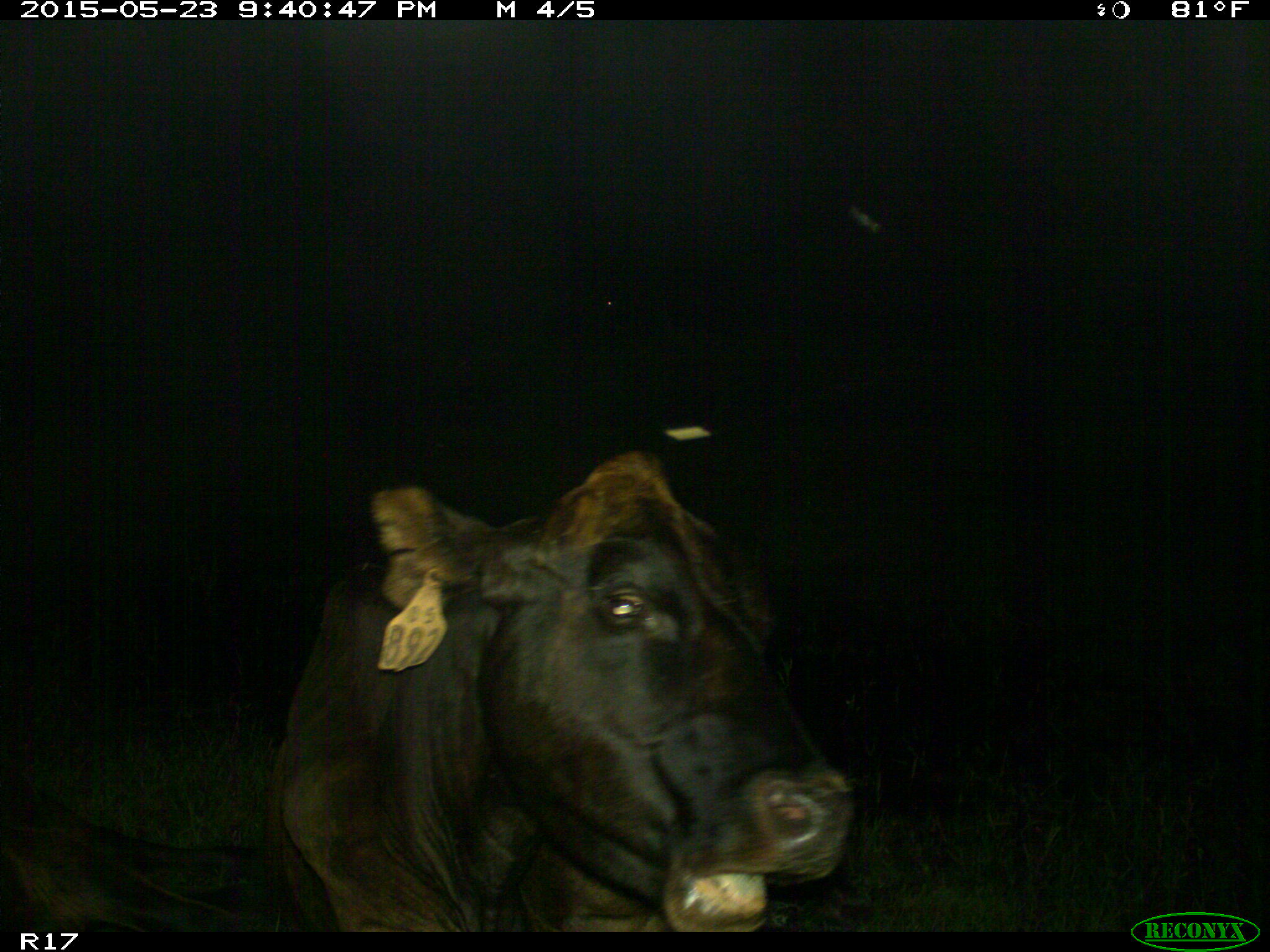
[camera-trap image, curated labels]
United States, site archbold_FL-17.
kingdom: Animalia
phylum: Chordata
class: Mammalia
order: Artiodactyla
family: Bovidae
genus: Bos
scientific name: Bos taurus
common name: domestic cow